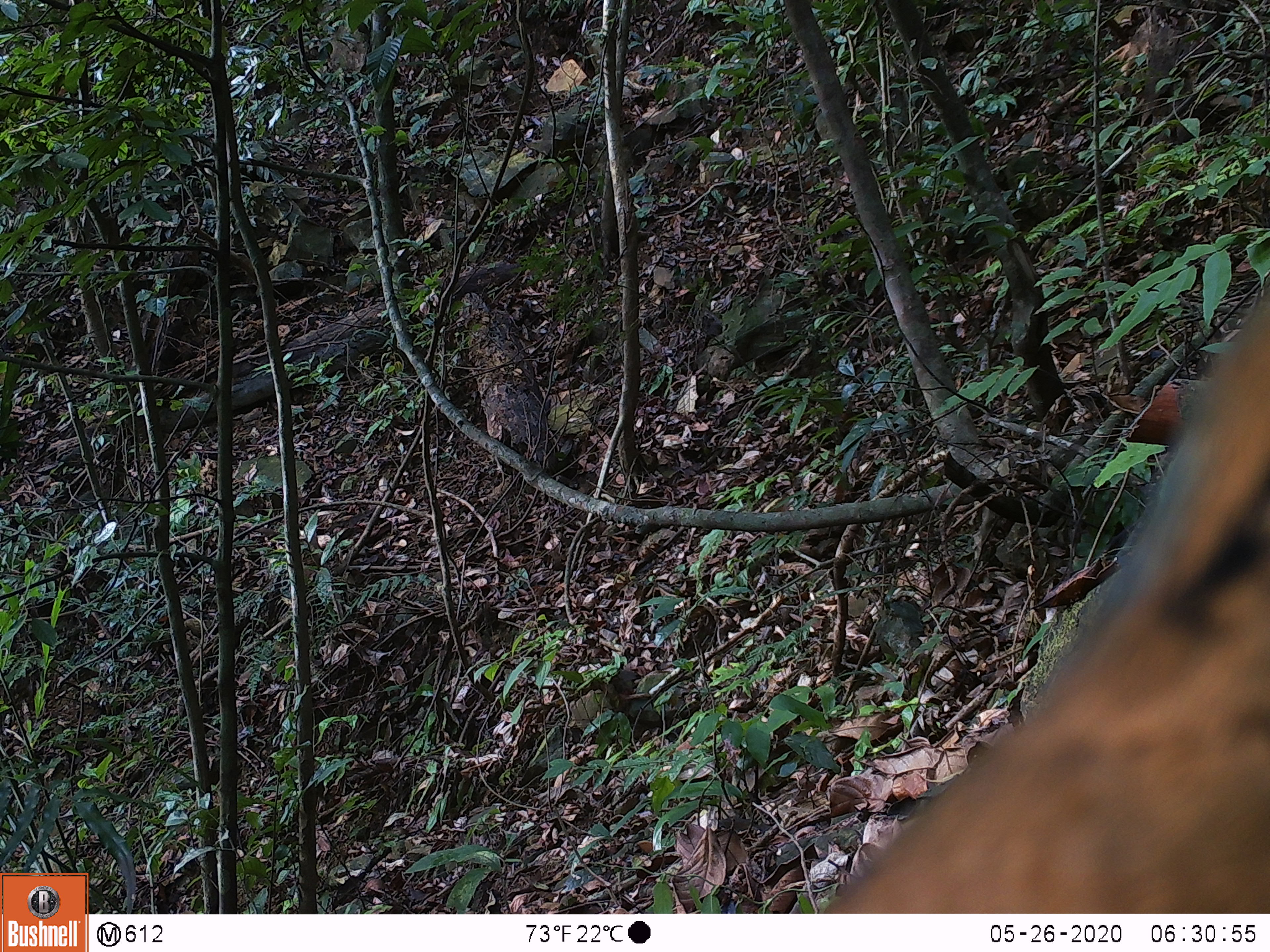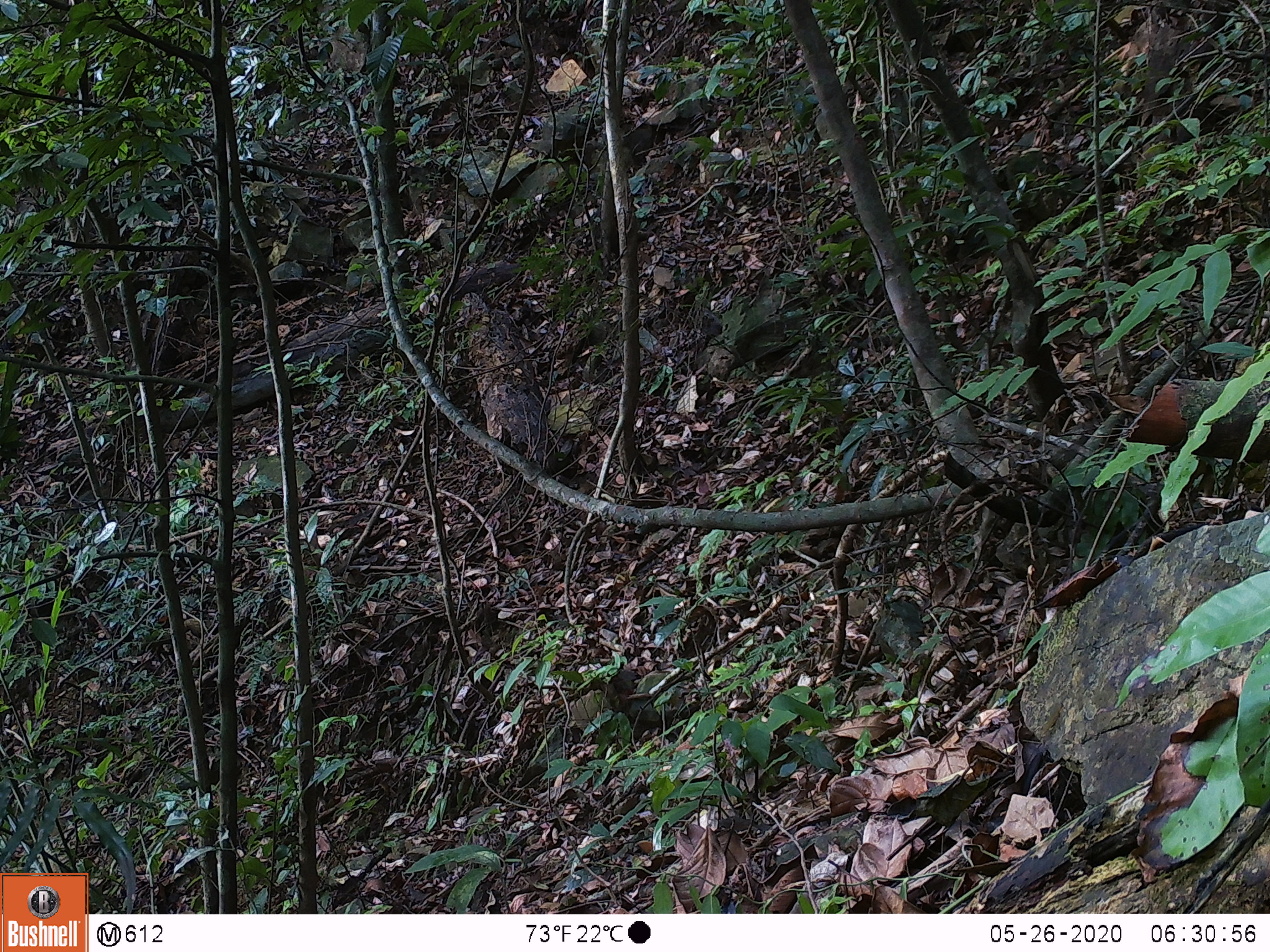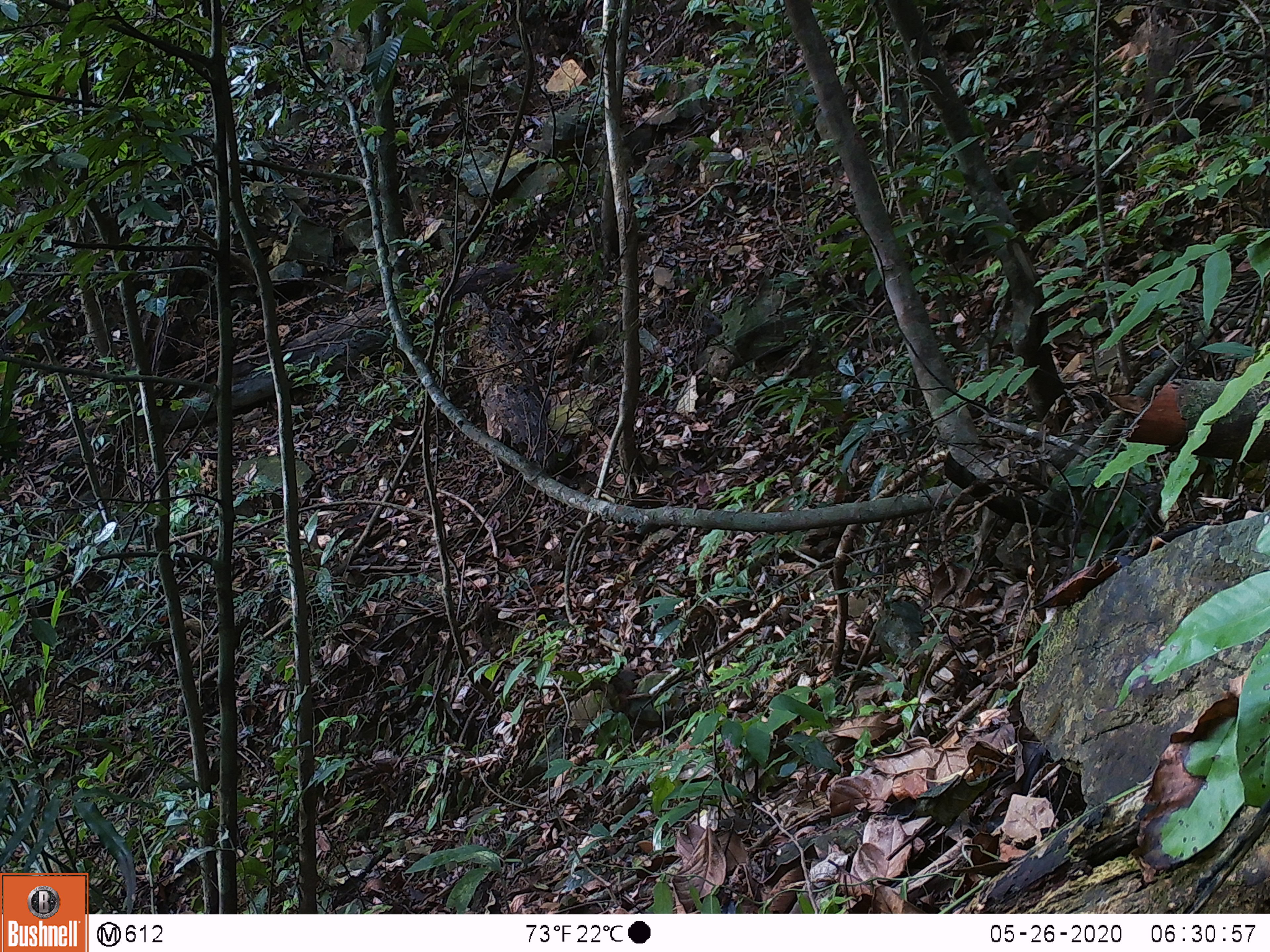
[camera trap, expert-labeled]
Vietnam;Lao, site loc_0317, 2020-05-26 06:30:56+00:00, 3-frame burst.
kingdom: Animalia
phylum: Chordata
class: Aves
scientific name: Aves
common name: bird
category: unidentified bird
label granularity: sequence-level